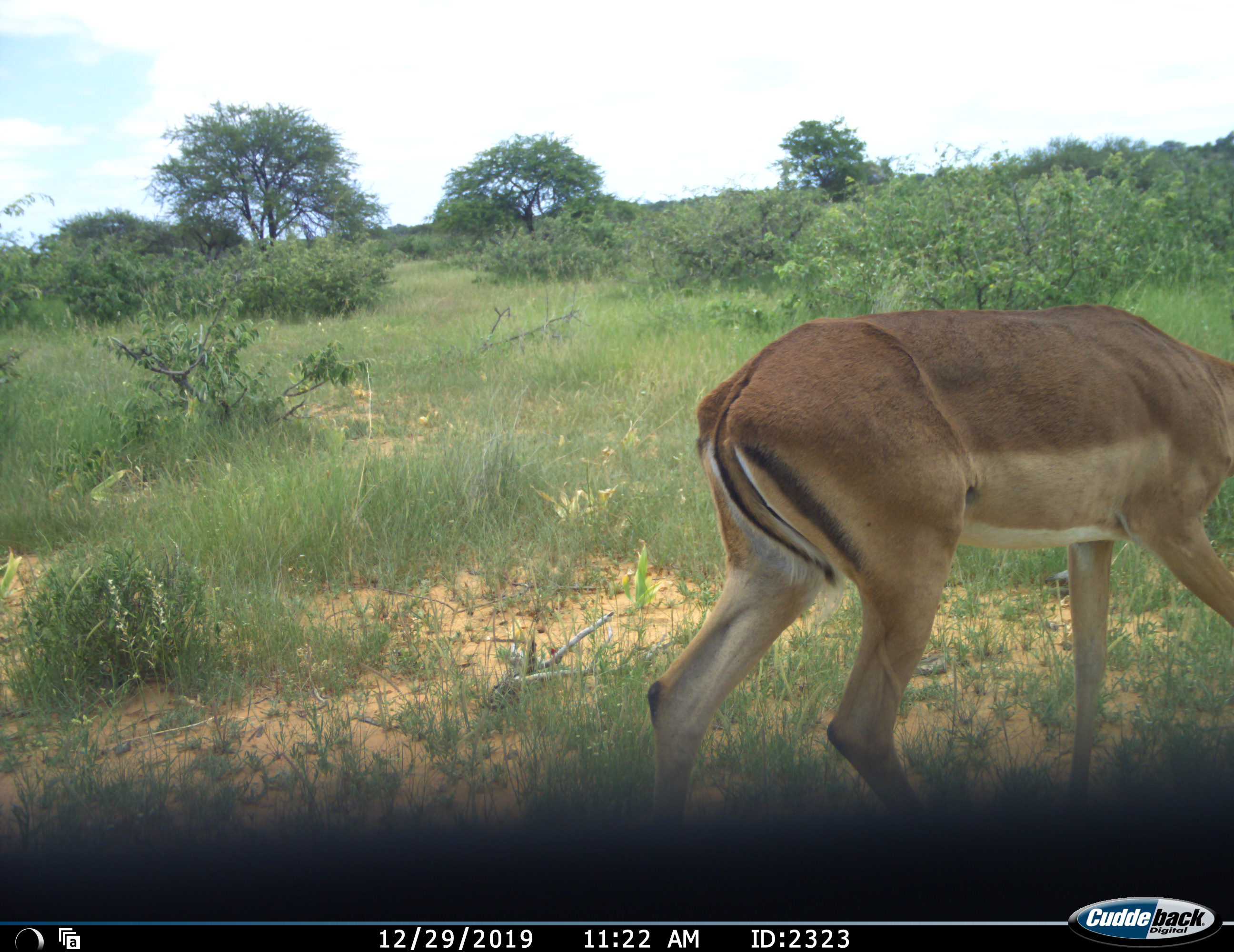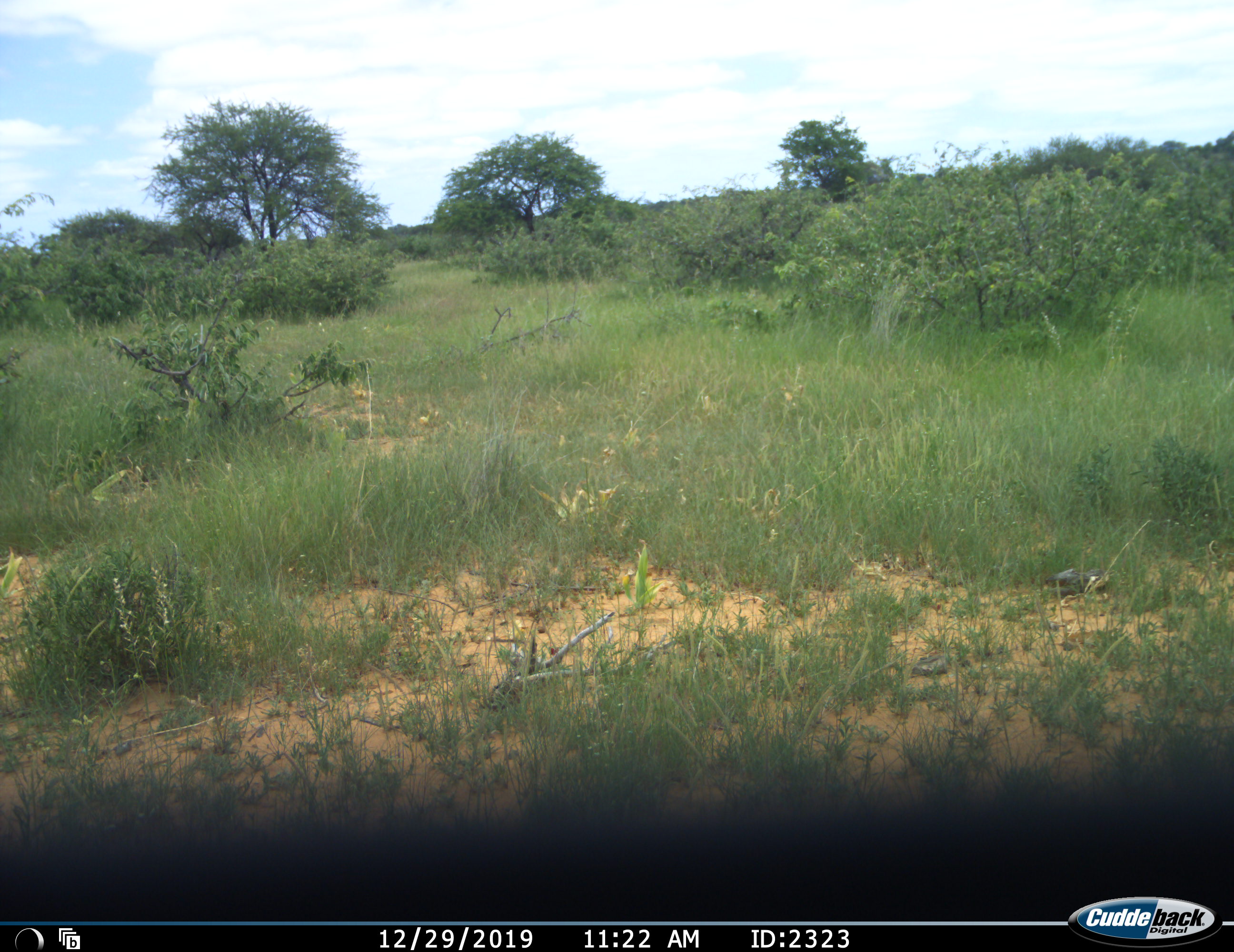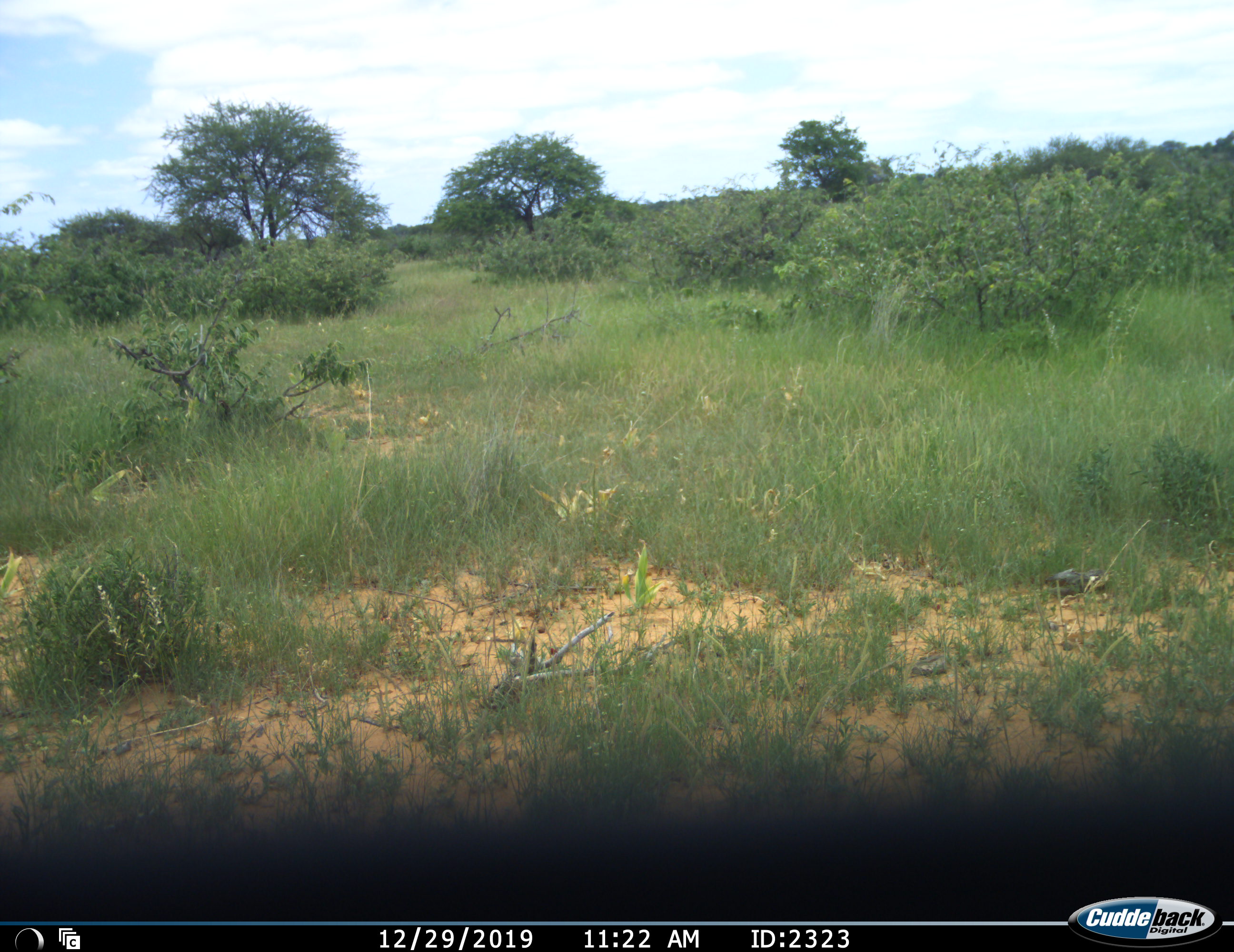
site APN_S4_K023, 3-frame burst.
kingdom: Animalia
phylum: Chordata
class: Mammalia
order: Artiodactyla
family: Bovidae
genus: Aepyceros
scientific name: Aepyceros melampus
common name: impala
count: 1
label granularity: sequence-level